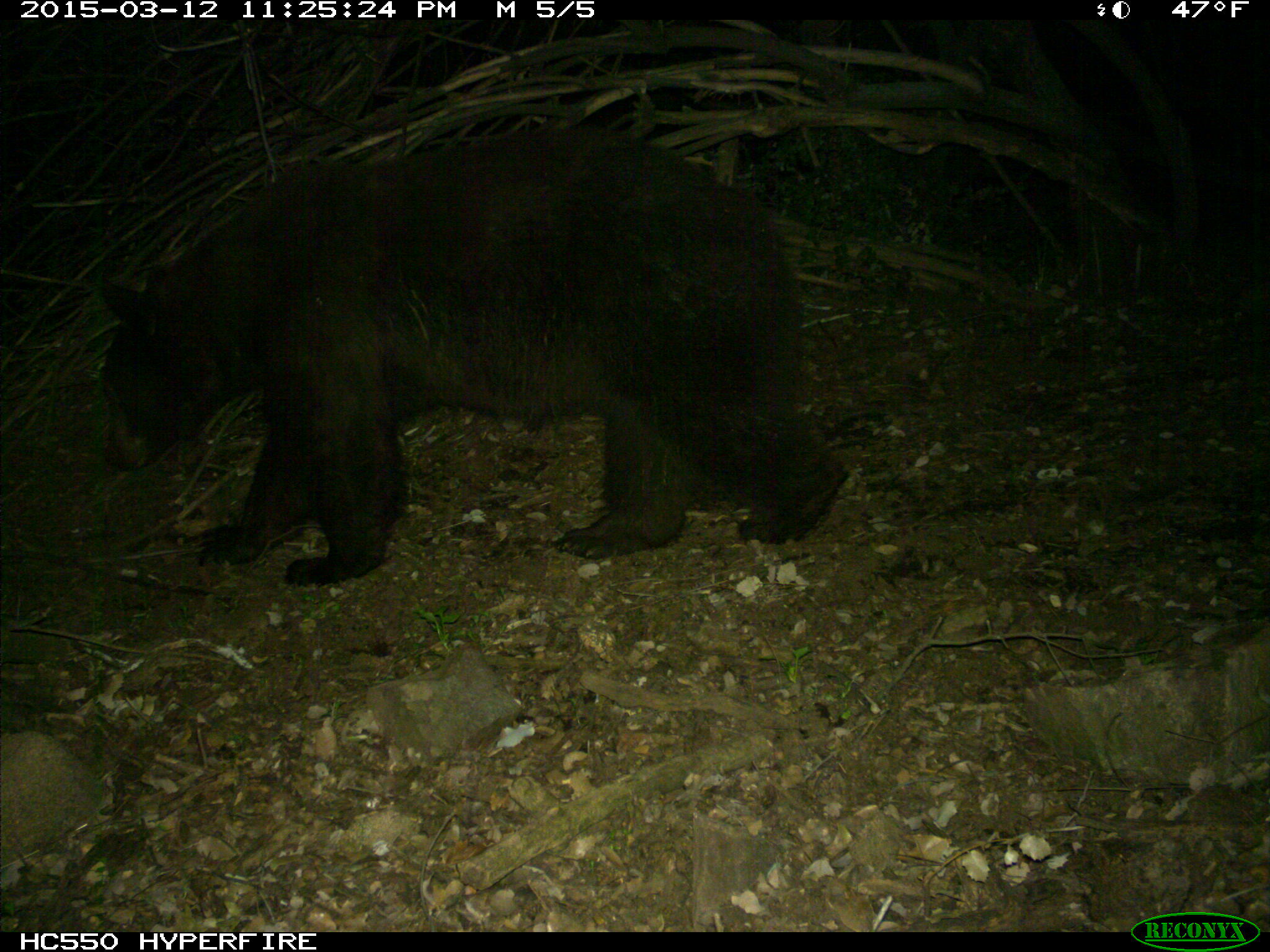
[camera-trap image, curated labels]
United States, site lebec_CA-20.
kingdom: Animalia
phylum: Chordata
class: Mammalia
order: Carnivora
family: Ursidae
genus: Ursus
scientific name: Ursus americanus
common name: american black bear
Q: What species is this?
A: Ursus americanus (american black bear).